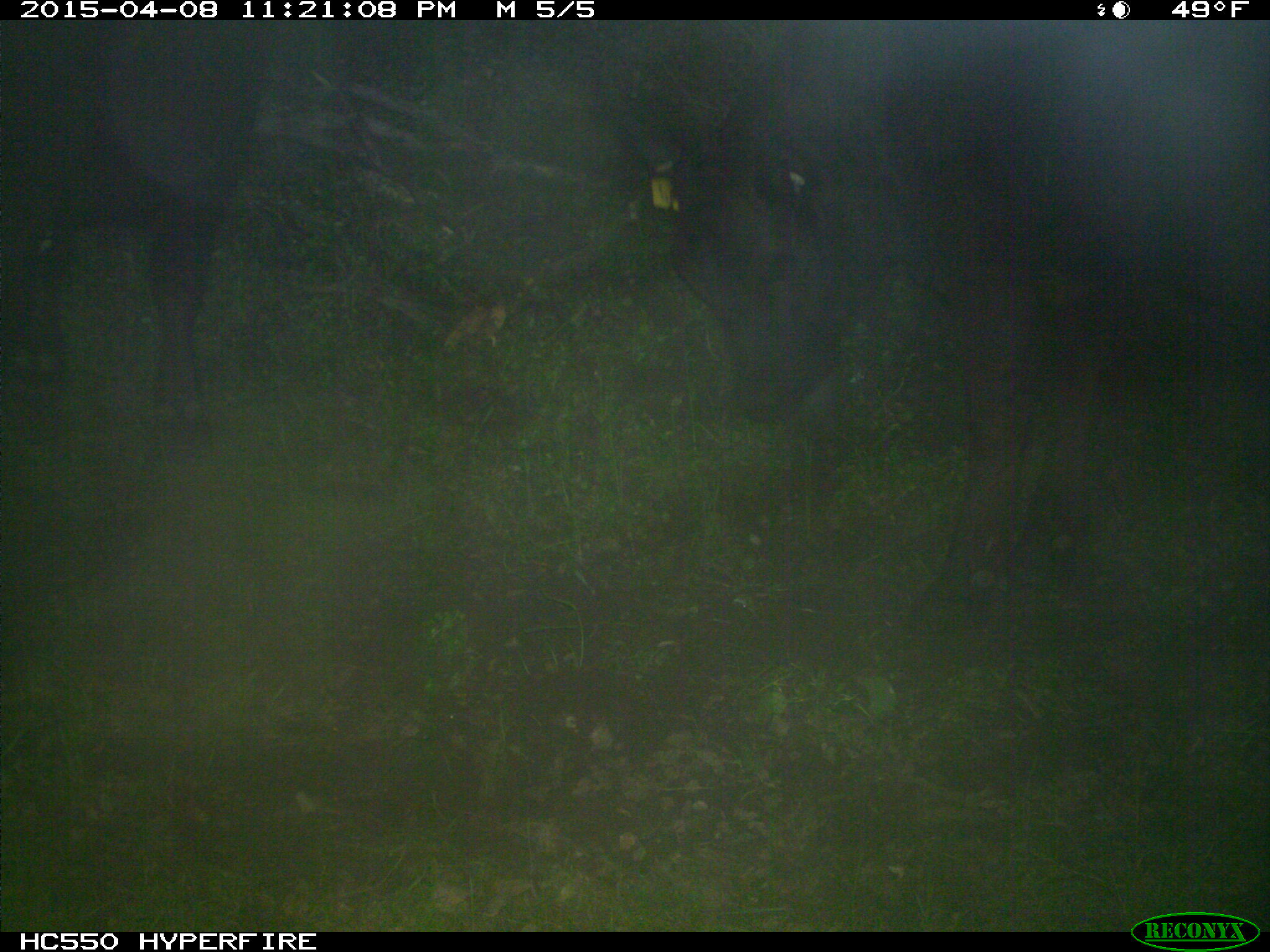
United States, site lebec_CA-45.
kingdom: Animalia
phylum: Chordata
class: Mammalia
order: Artiodactyla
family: Bovidae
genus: Bos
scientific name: Bos taurus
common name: domestic cow